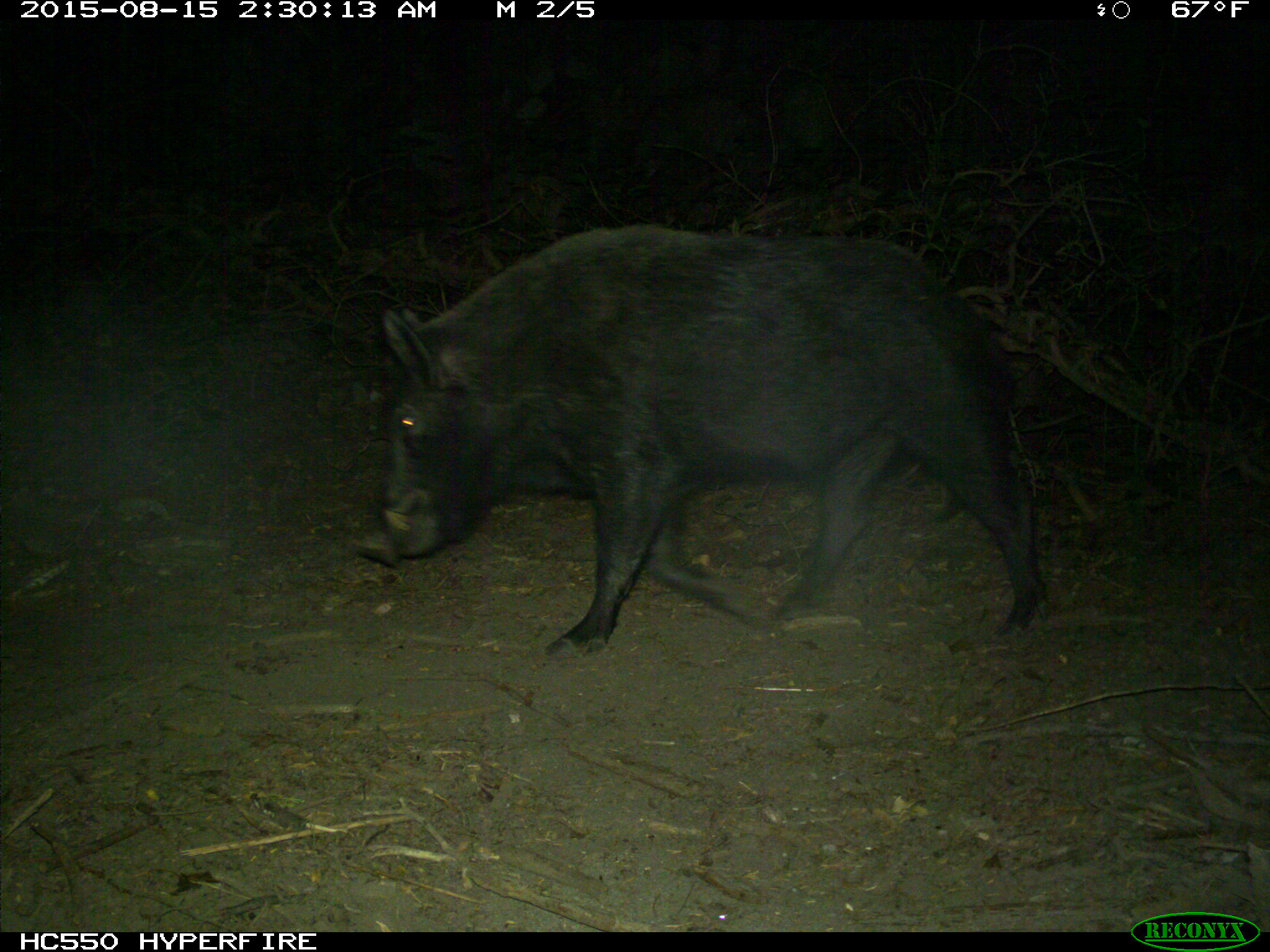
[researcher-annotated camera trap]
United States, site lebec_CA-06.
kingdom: Animalia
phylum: Chordata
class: Mammalia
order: Artiodactyla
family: Suidae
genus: Sus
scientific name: Sus scrofa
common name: wild boar